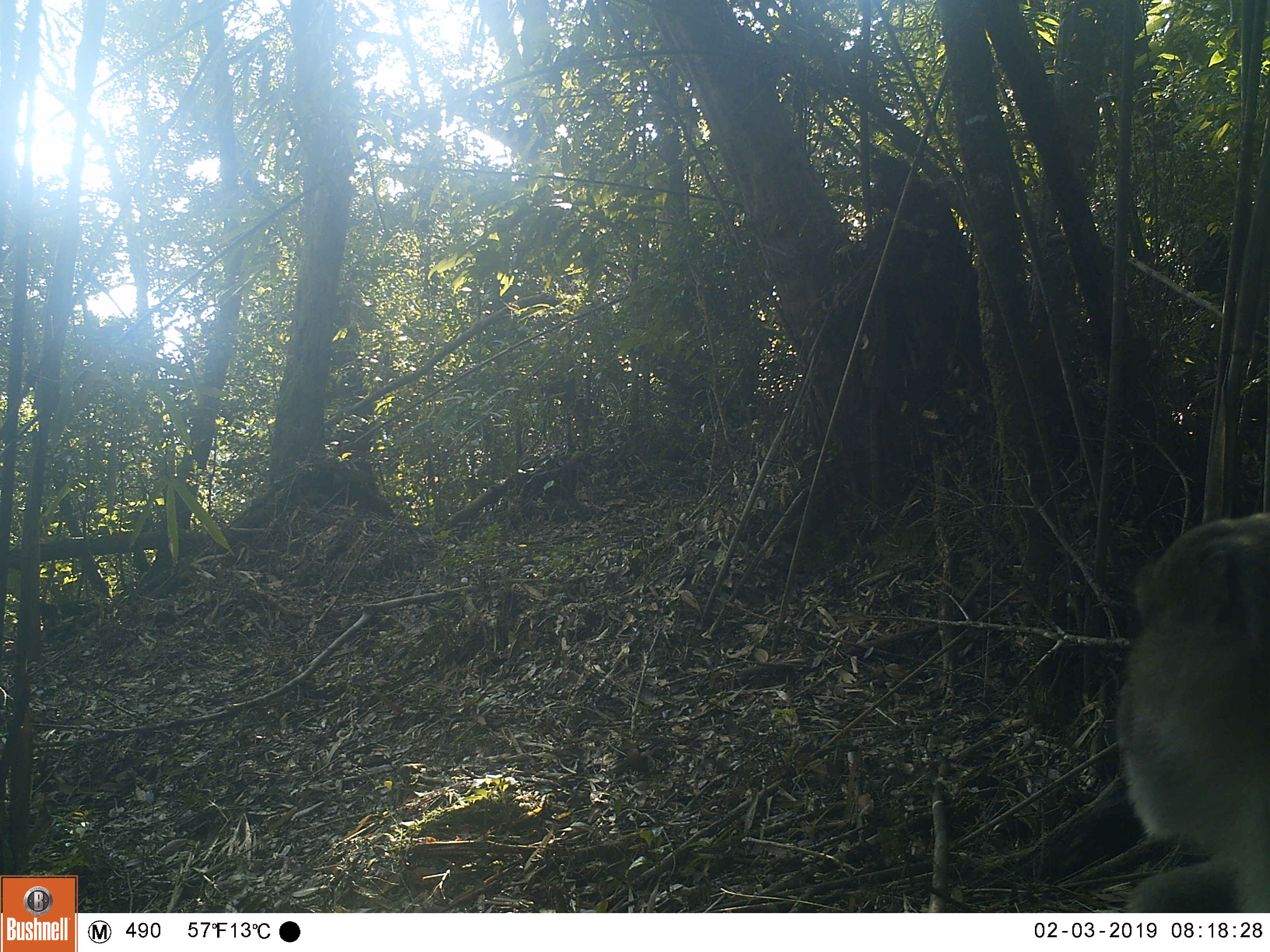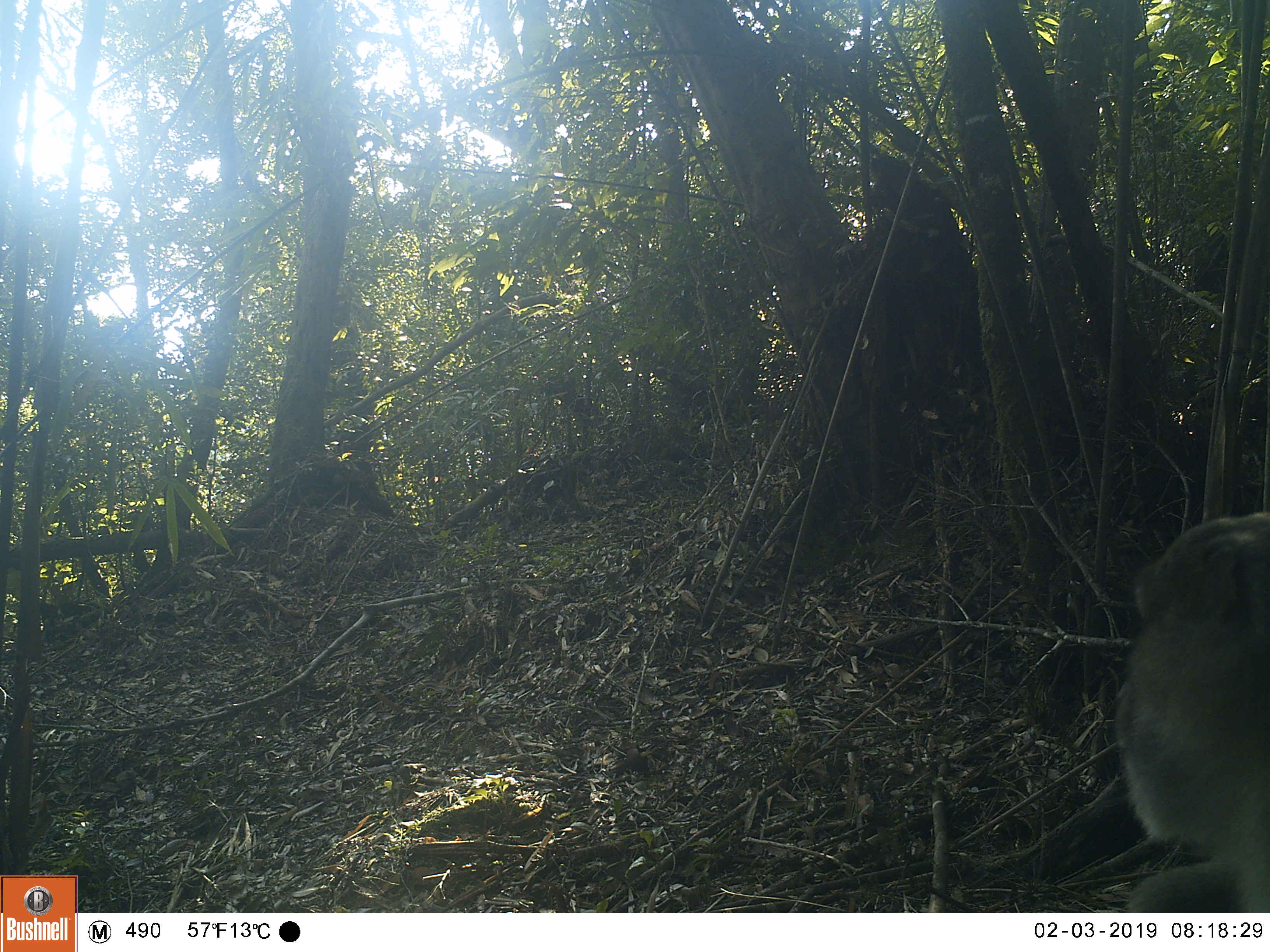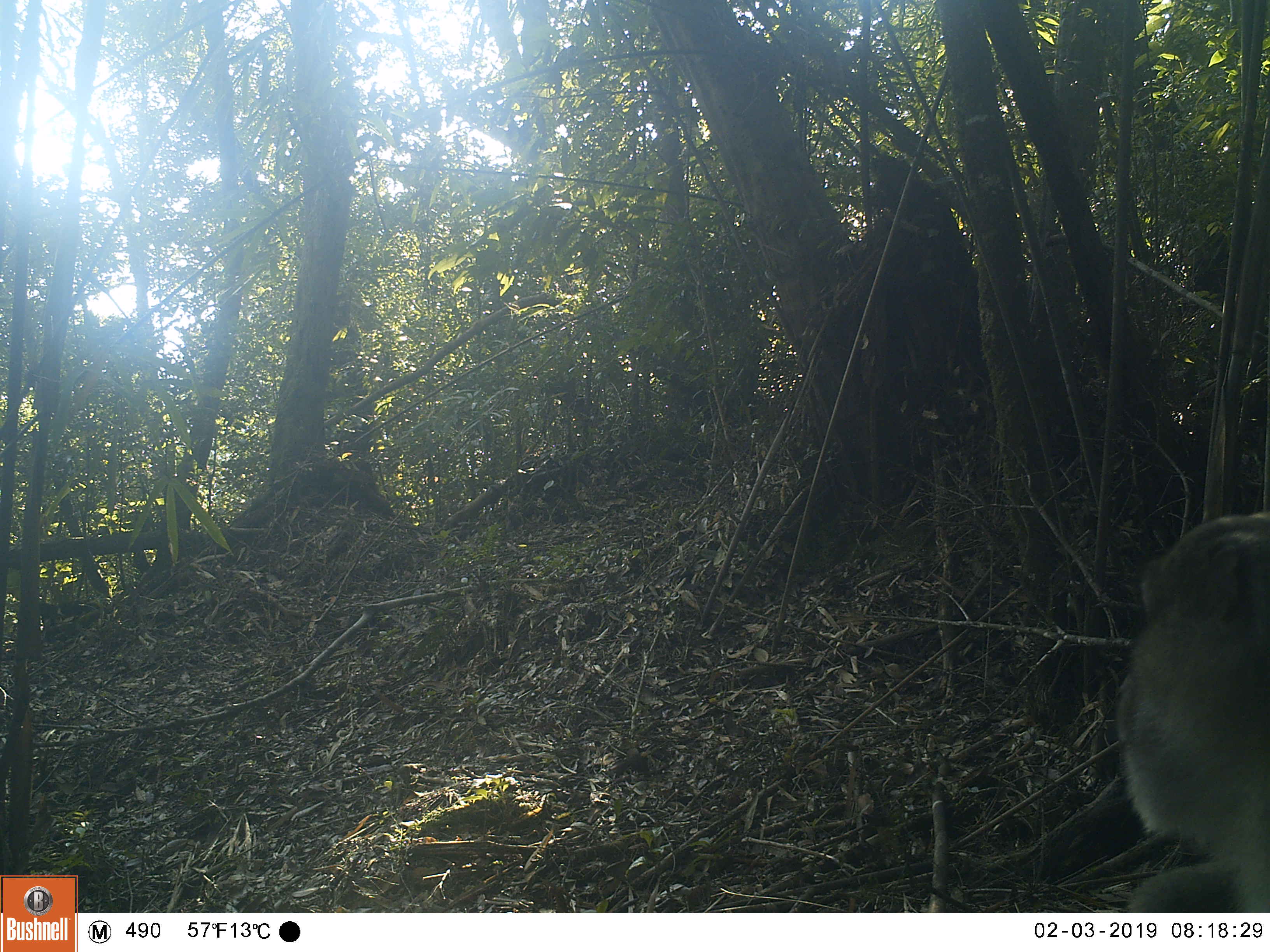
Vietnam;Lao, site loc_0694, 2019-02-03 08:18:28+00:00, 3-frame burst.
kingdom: Animalia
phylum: Chordata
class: Mammalia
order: Primates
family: Cercopithecidae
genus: Macaca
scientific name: Macaca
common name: macaques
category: assam or rhesus macaque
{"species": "assam or rhesus macaque (macaques) (Macaca)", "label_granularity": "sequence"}